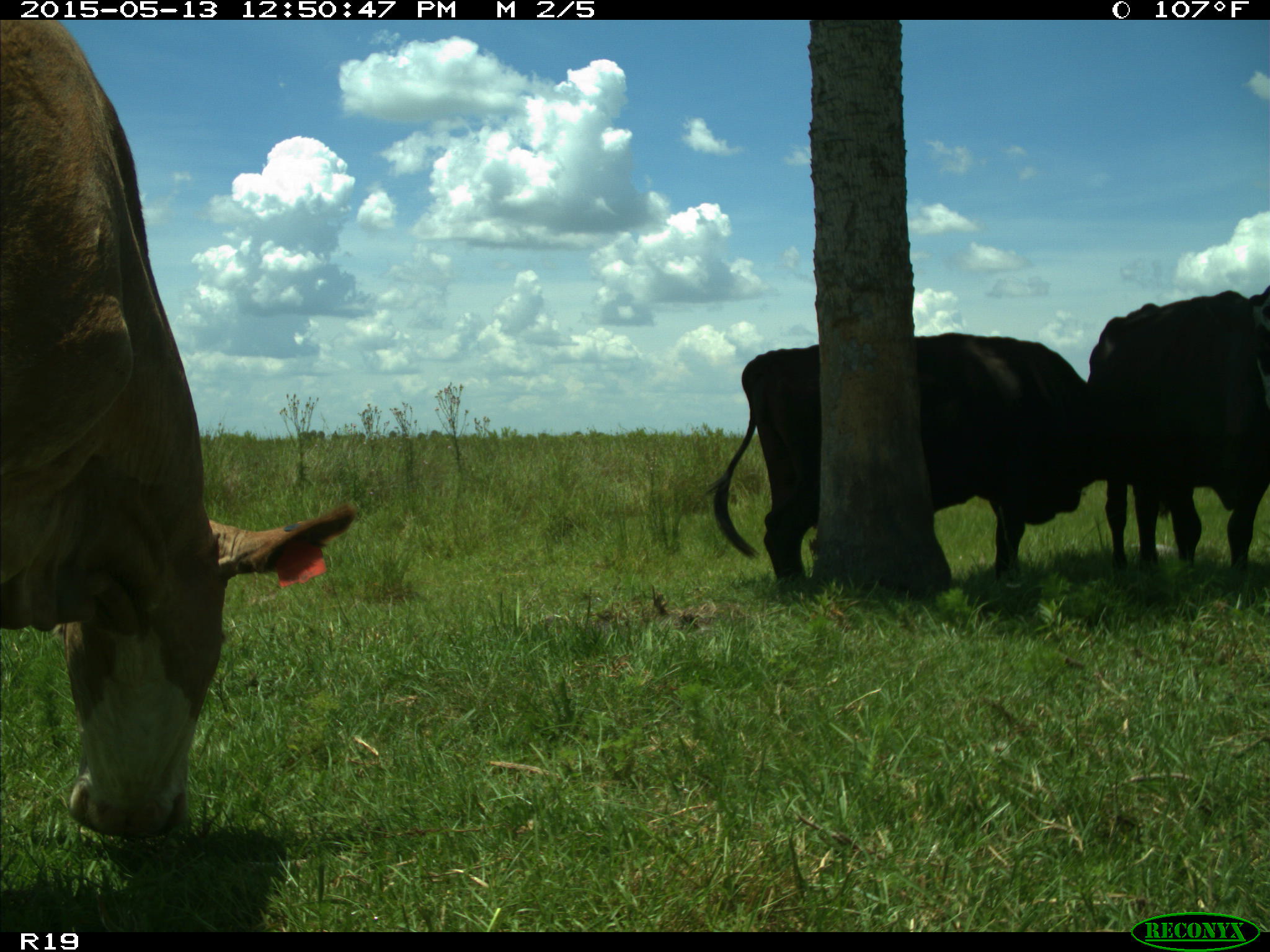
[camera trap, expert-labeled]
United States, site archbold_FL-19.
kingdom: Animalia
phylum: Chordata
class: Mammalia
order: Artiodactyla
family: Bovidae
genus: Bos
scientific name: Bos taurus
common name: domestic cow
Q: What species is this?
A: Bos taurus (domestic cow).